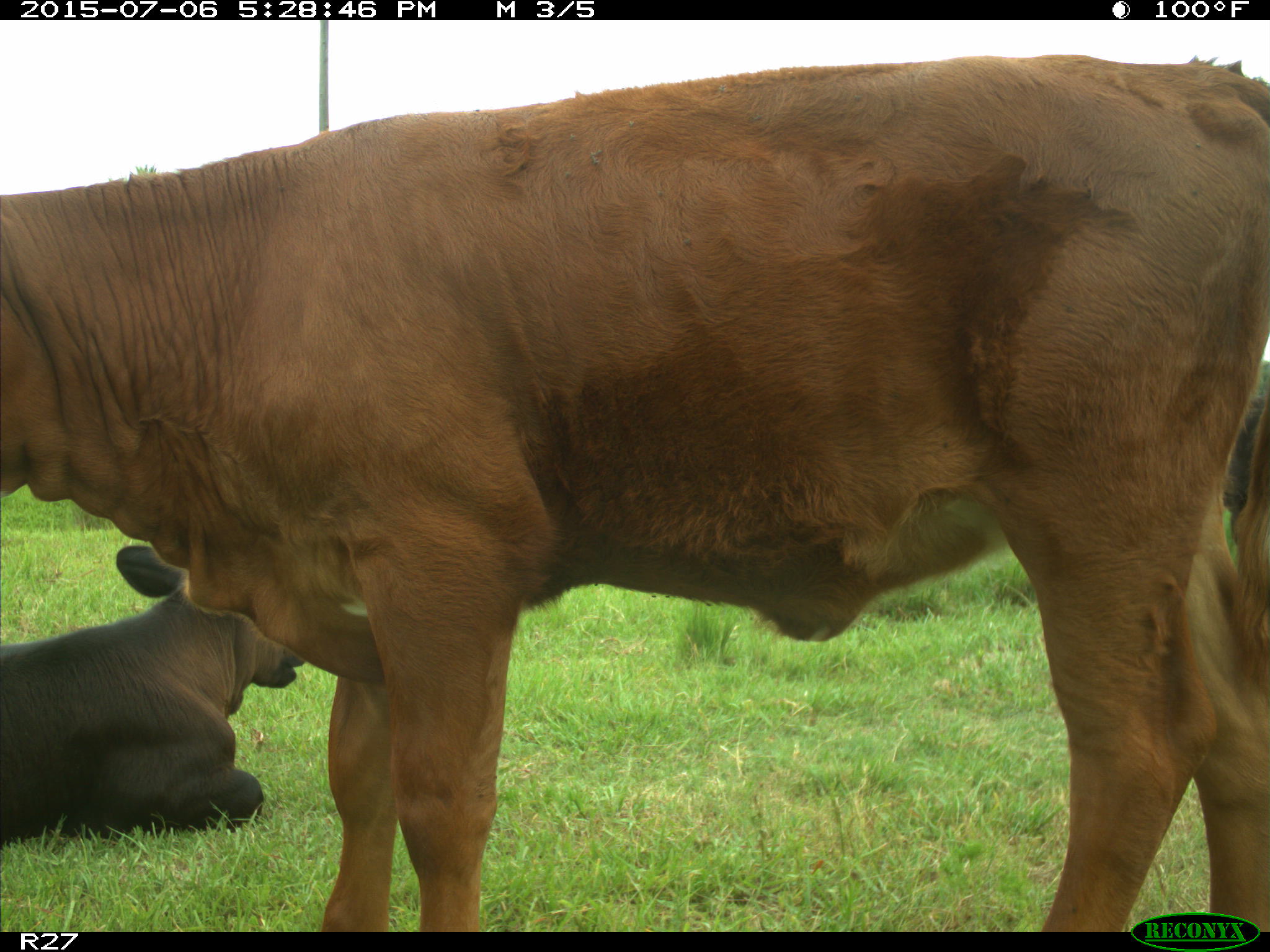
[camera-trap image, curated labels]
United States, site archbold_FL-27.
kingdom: Animalia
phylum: Chordata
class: Mammalia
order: Artiodactyla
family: Bovidae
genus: Bos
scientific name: Bos taurus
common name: domestic cow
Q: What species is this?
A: Bos taurus (domestic cow).